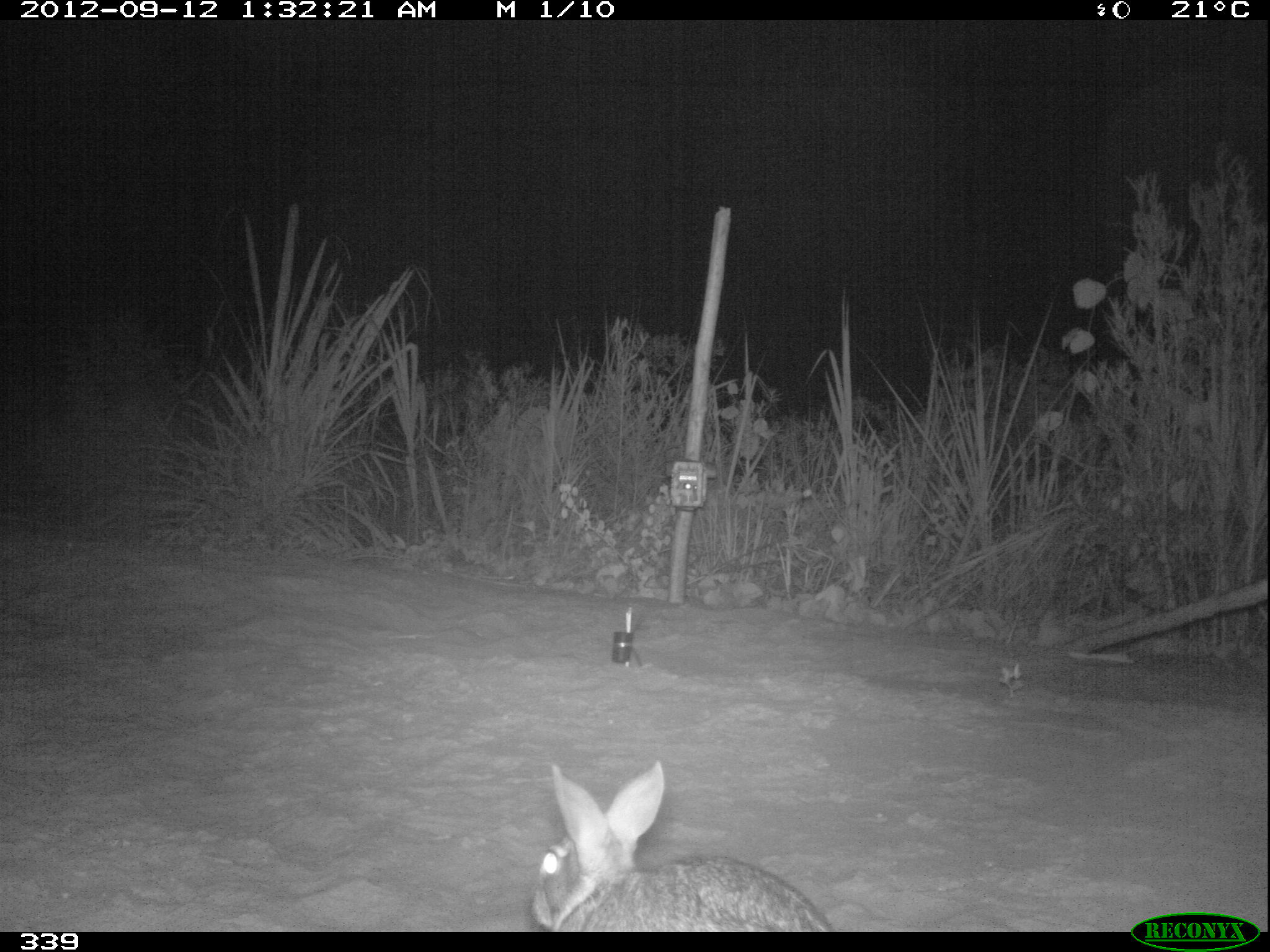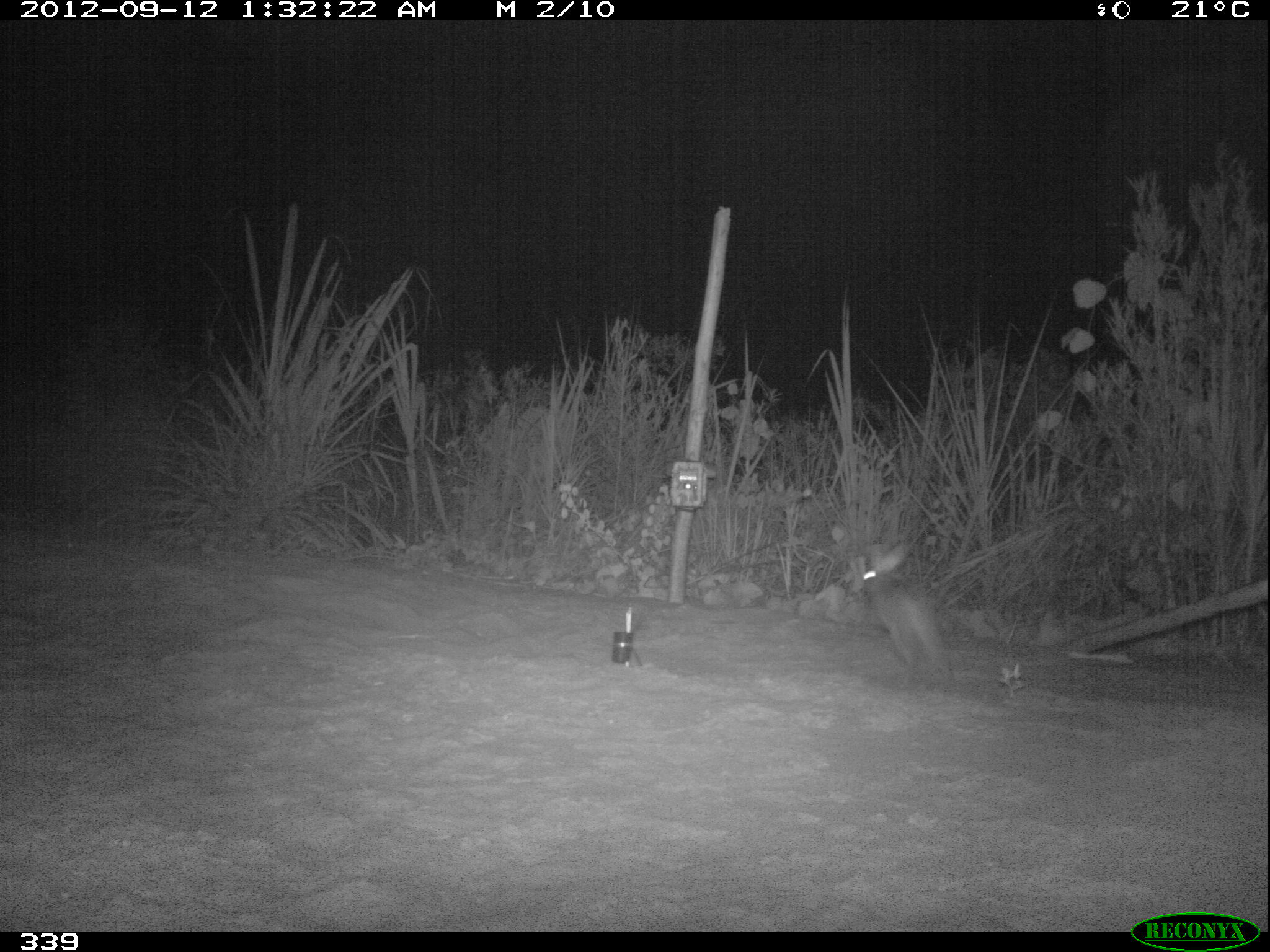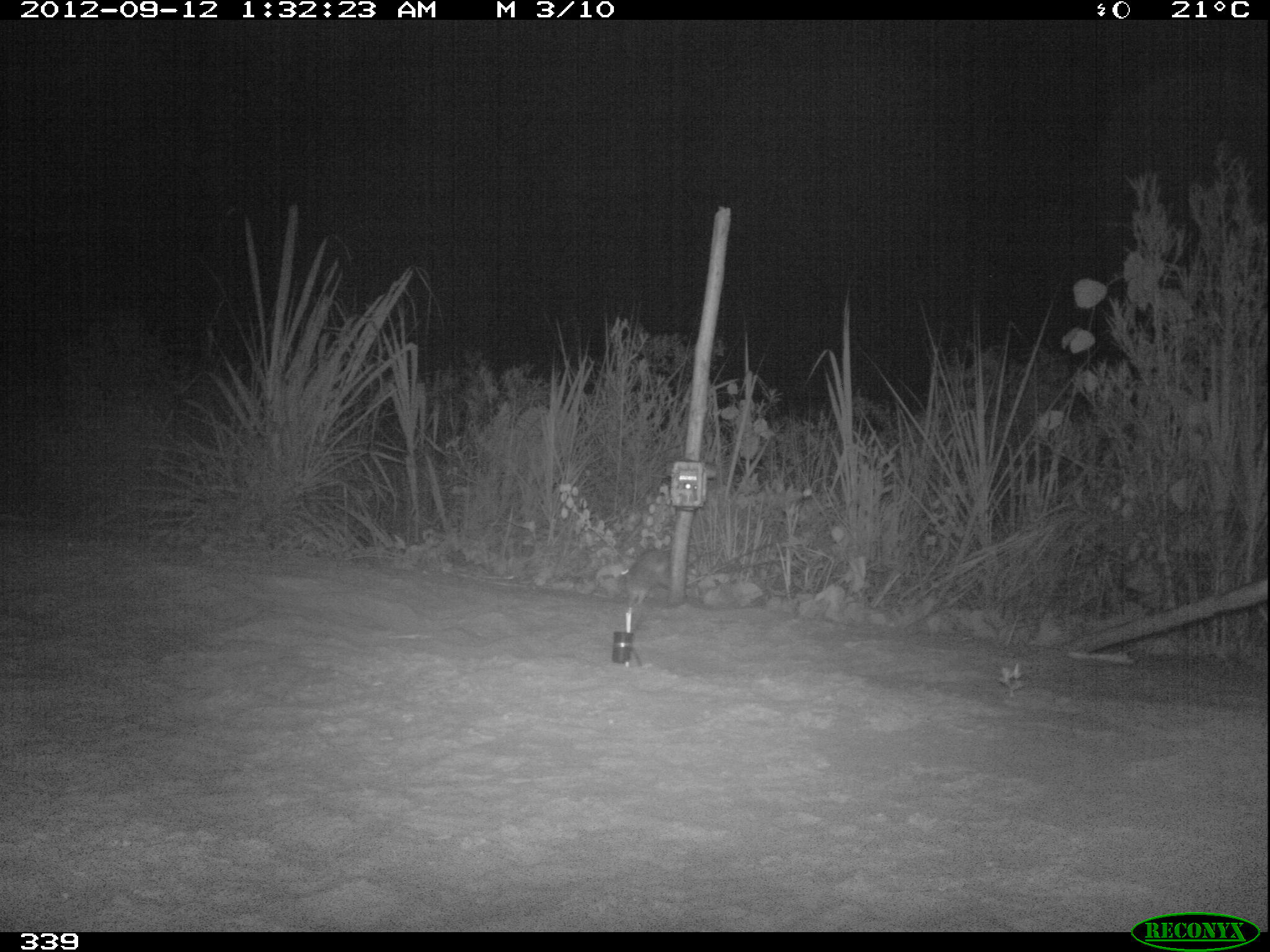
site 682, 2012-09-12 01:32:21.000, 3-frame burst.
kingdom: Animalia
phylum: Chordata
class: Mammalia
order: Lagomorpha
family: Leporidae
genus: Sylvilagus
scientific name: Sylvilagus brasiliensis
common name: tapeti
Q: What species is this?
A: Sylvilagus brasiliensis (tapeti).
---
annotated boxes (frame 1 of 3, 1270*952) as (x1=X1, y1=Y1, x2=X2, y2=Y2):
sylvilagus brasiliensis: (x1=531, y1=759, x2=835, y2=931)